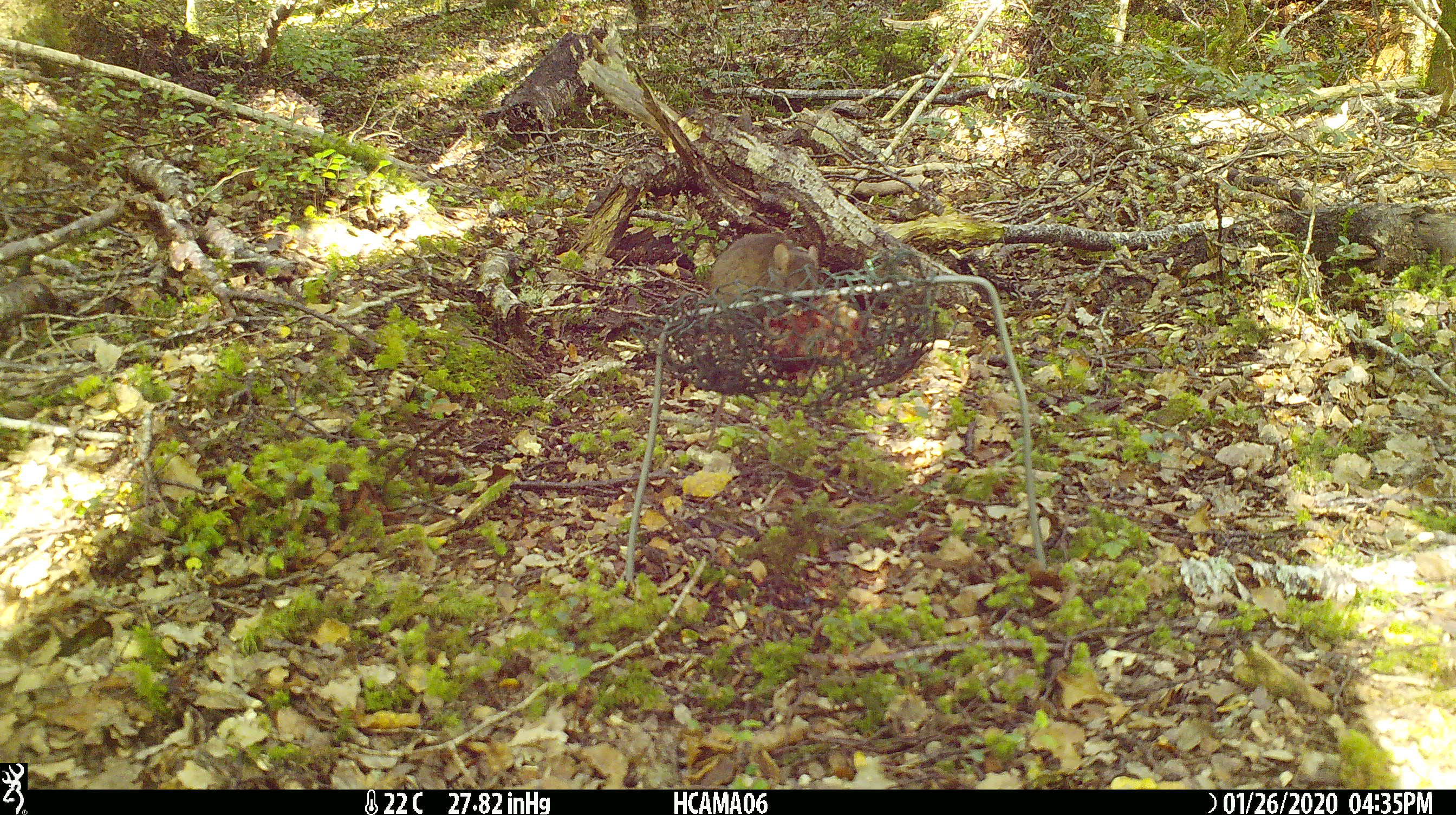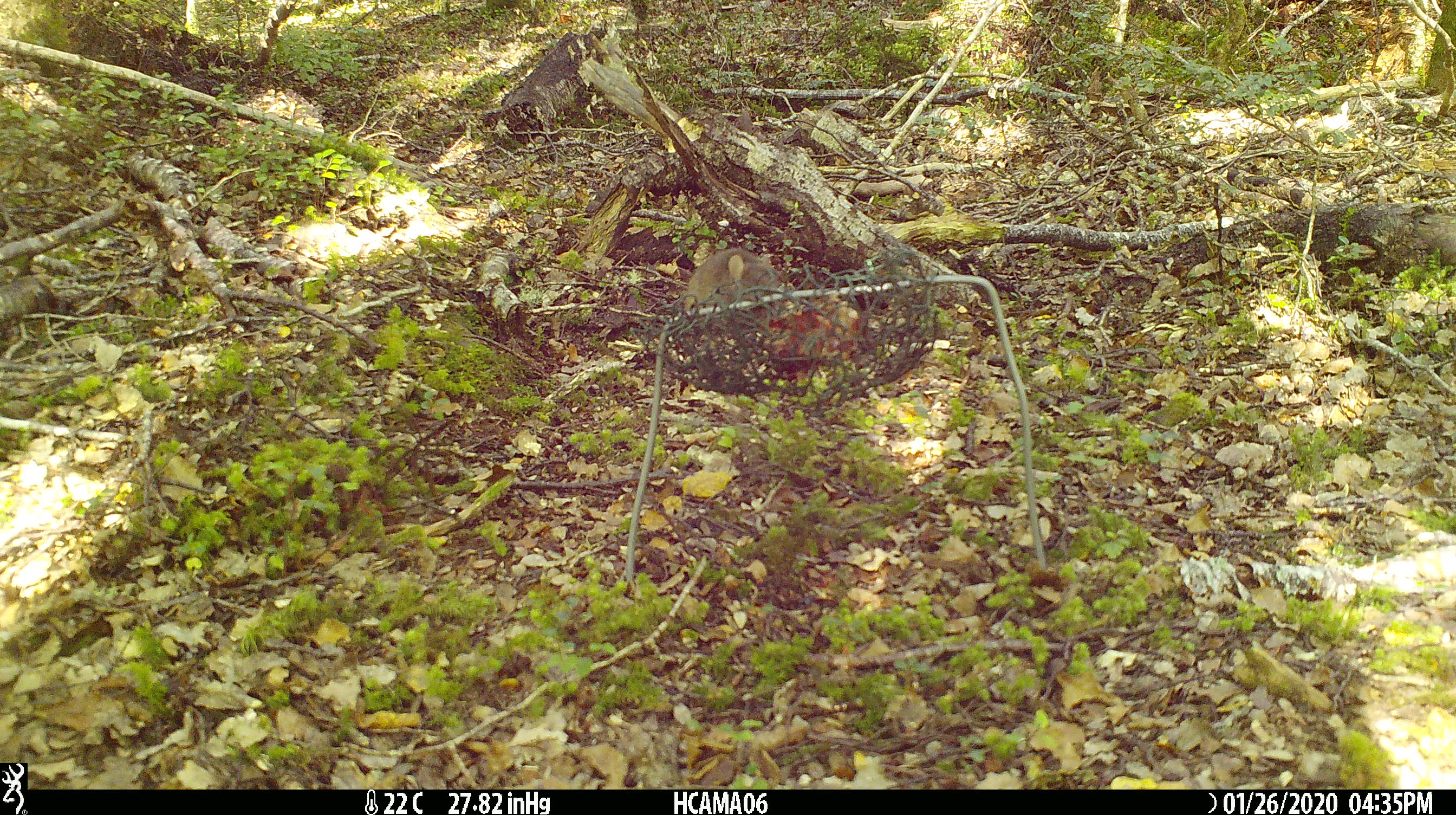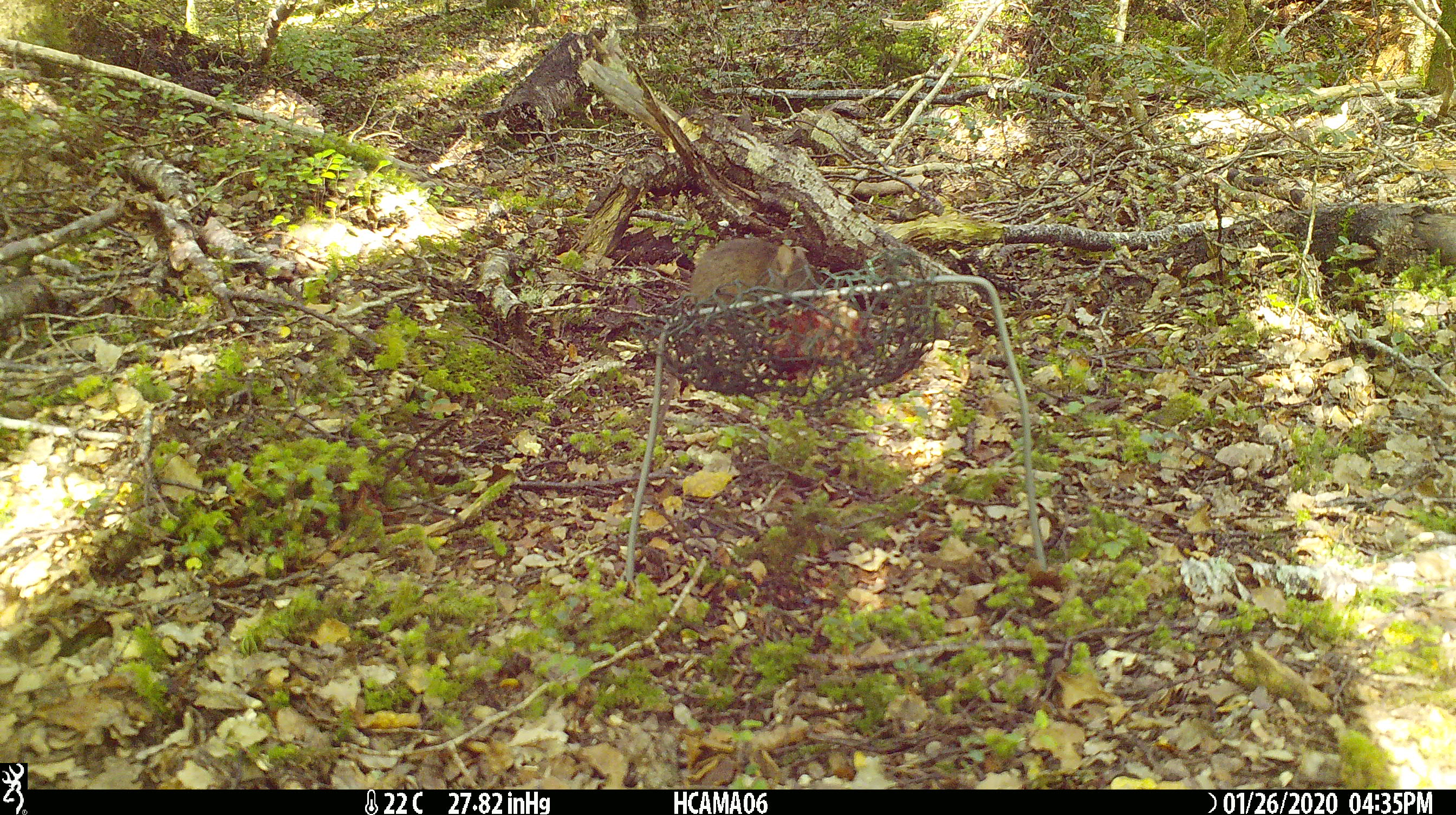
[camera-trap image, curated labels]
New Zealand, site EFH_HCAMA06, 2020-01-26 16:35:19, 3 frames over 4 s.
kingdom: Animalia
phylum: Chordata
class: Mammalia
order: Rodentia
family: Muridae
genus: Mus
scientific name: Mus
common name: mouse